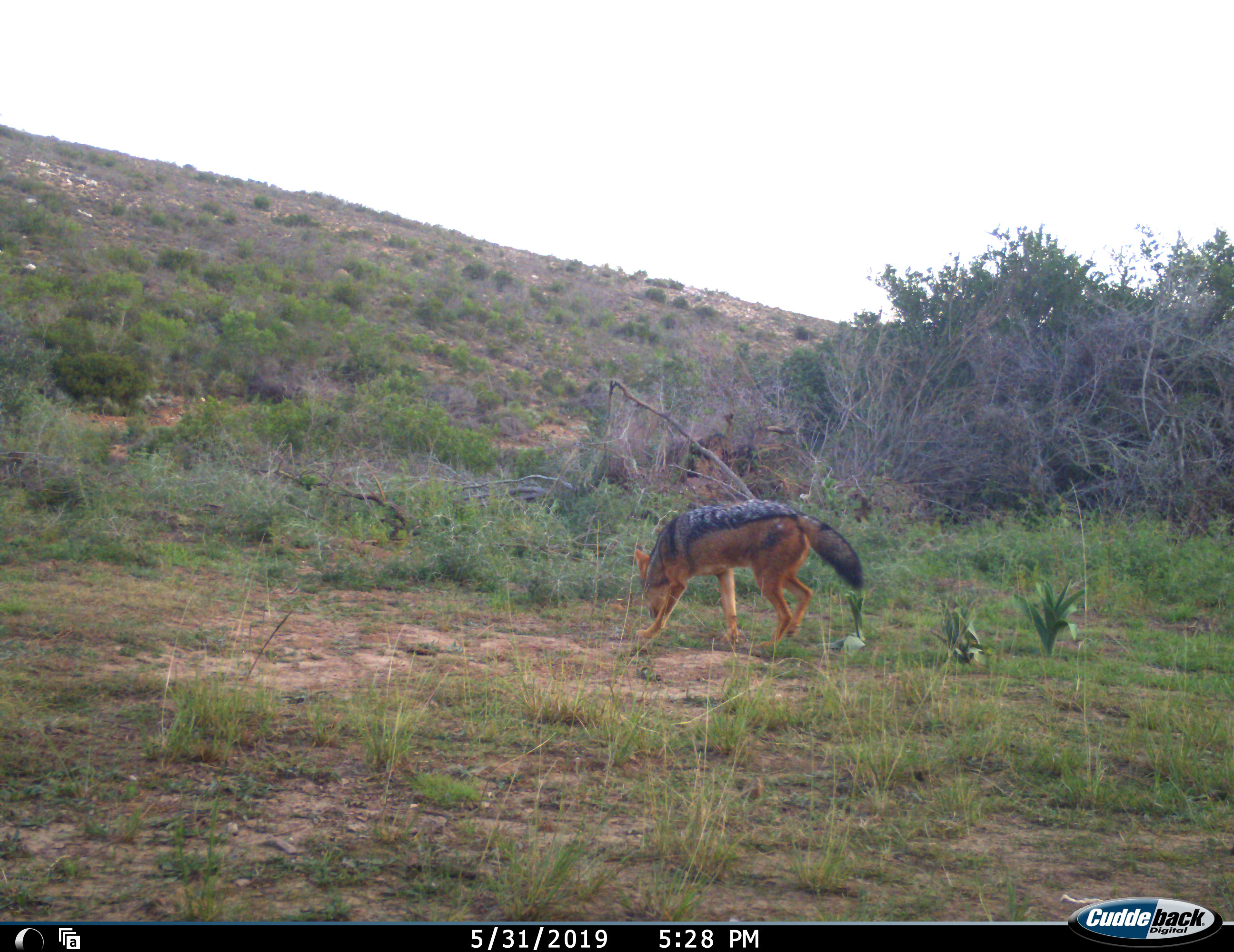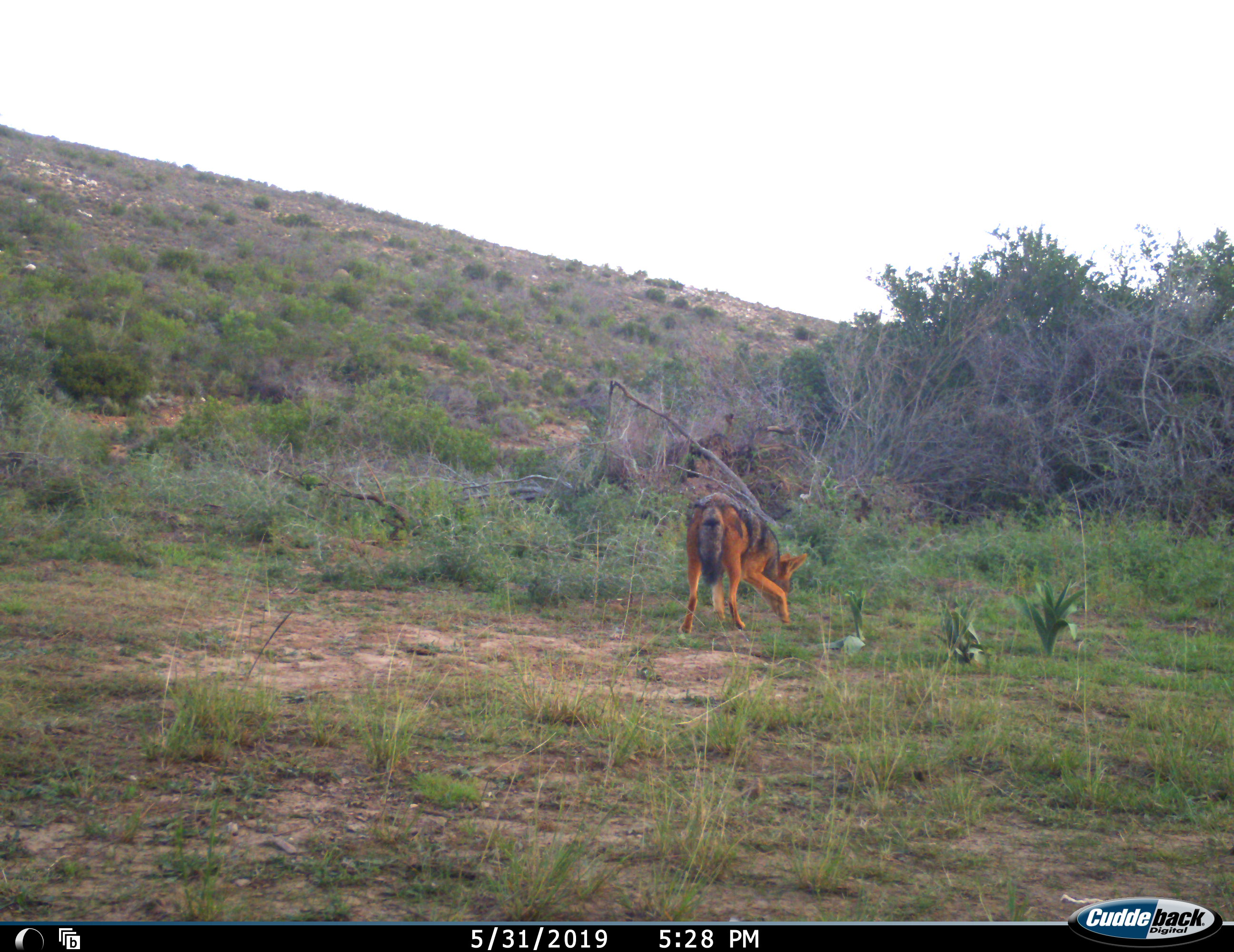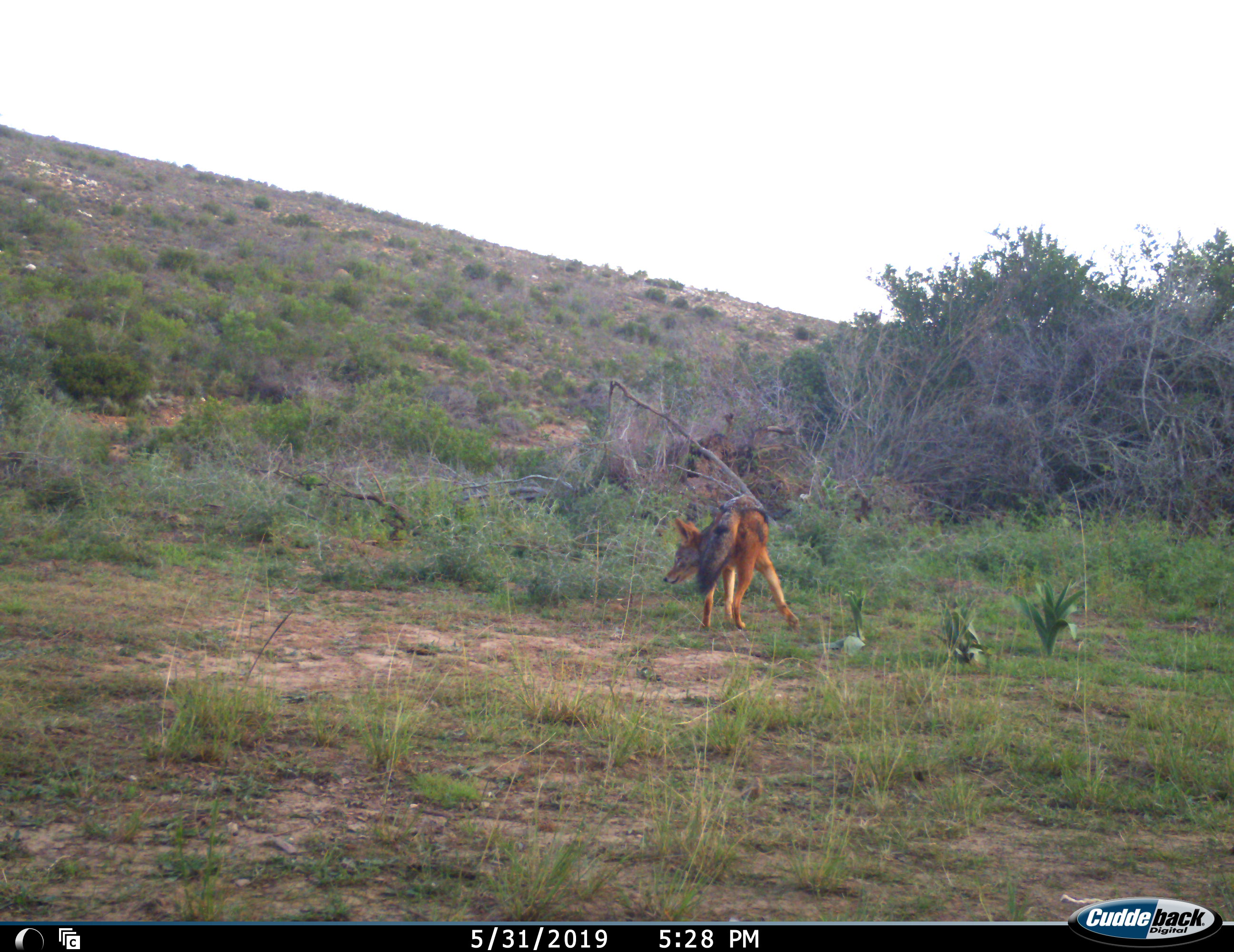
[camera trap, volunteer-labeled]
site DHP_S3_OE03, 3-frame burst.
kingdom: Animalia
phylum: Chordata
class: Mammalia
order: Carnivora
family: Canidae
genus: Lupulella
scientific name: Lupulella mesomelas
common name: black-backed jackal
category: jackalblackbacked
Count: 1.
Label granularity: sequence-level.